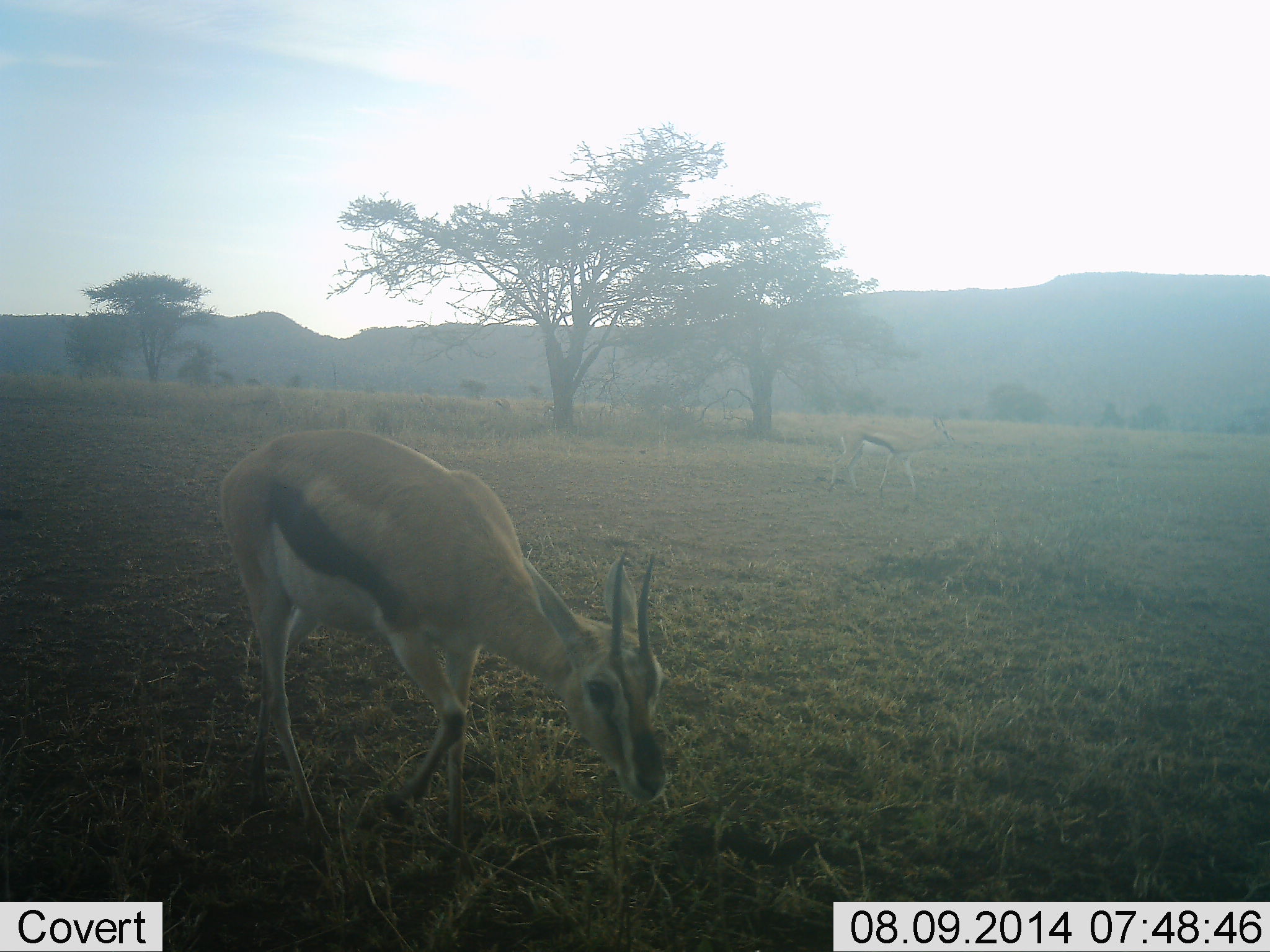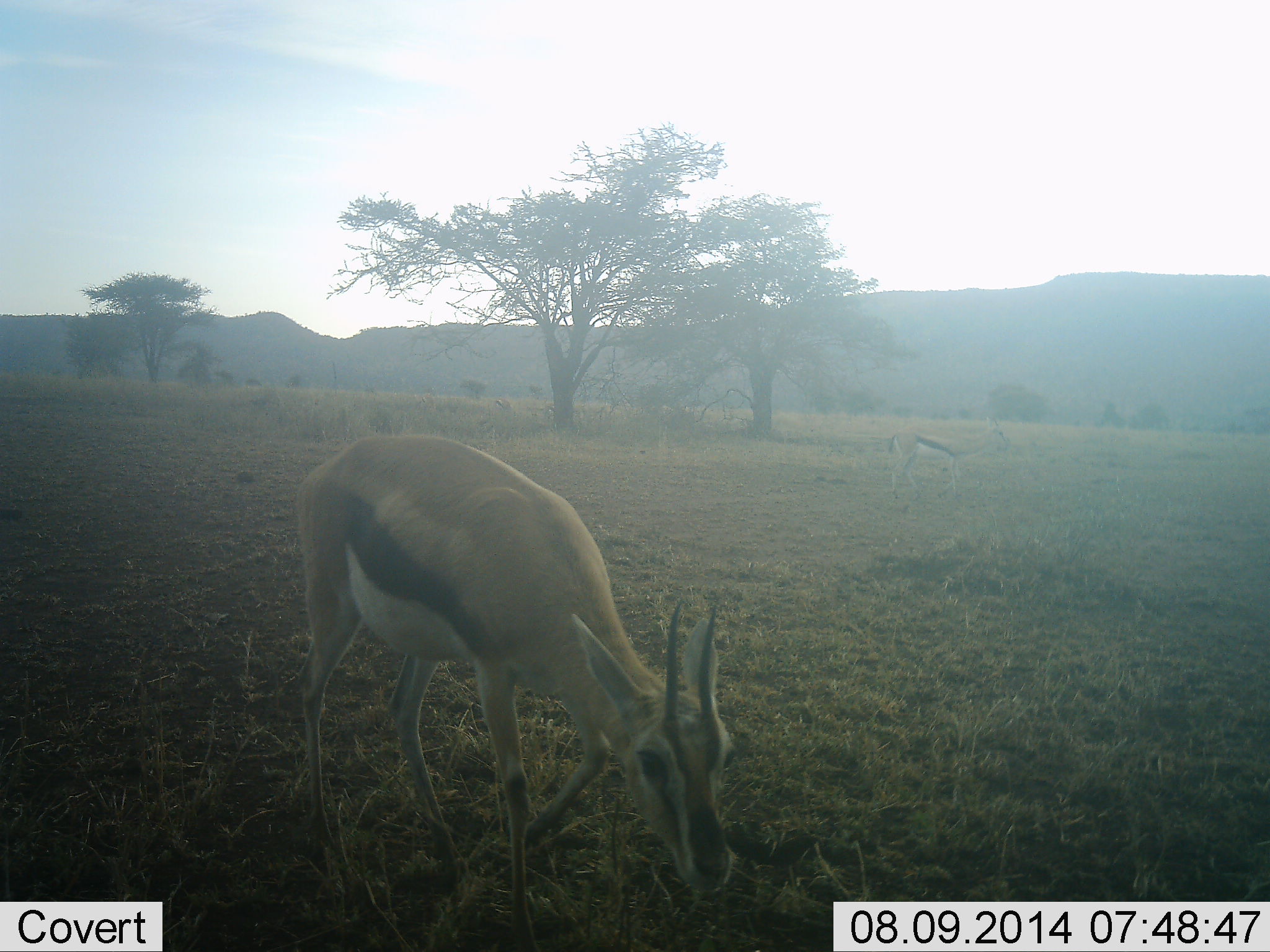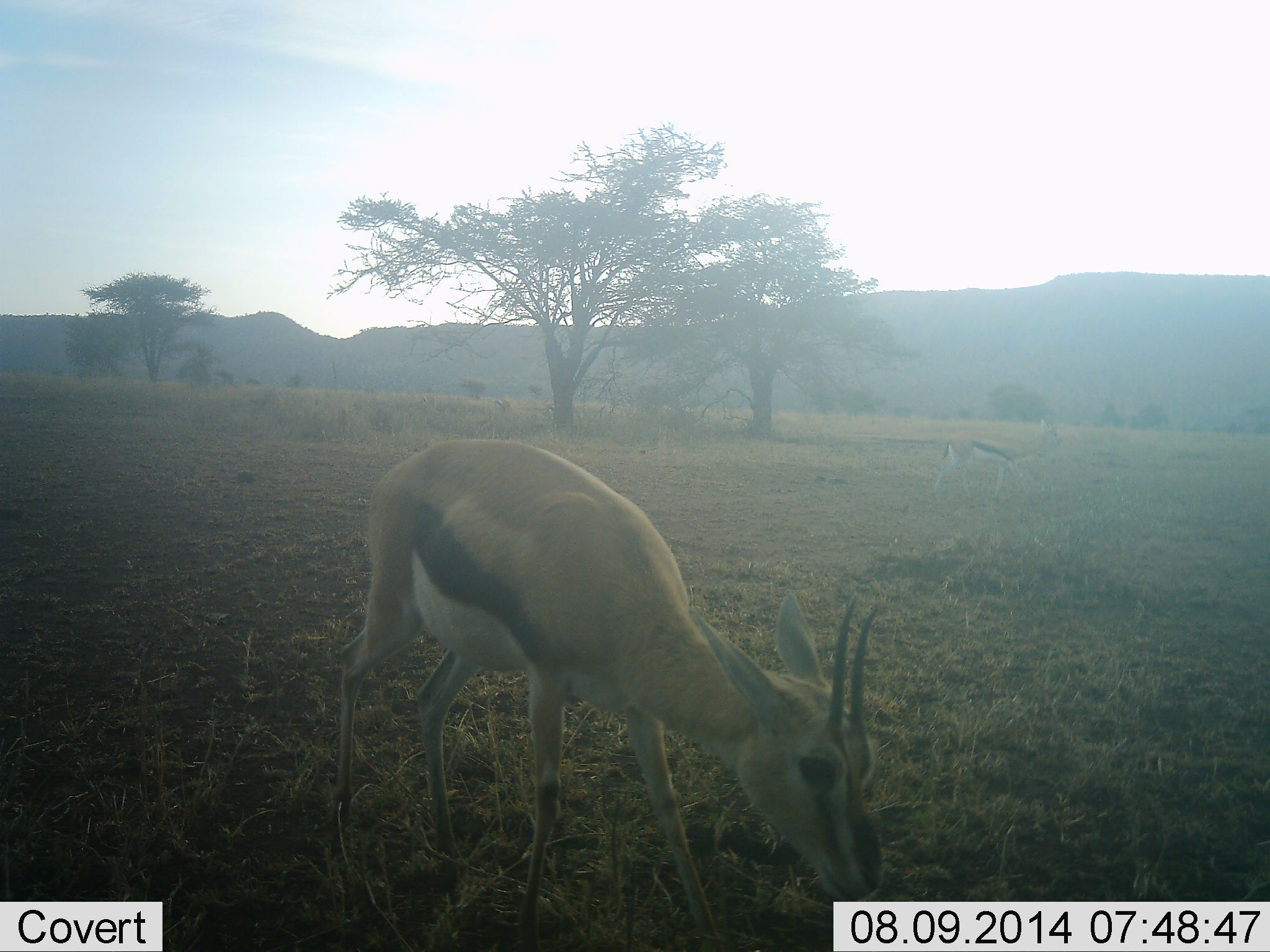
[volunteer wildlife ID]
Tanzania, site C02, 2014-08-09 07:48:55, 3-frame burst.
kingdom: Animalia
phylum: Chordata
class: Mammalia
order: Artiodactyla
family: Bovidae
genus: Eudorcas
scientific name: Eudorcas thomsonii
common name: thomson's gazelle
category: gazellethomsons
Gazellethomsons (thomson's gazelle) (Eudorcas thomsonii), count 2. Behavior (volunteer vote fractions): standing 0%, resting 0%, moving 70%, interacting 0%. Young present (vote fraction): 0%. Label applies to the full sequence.